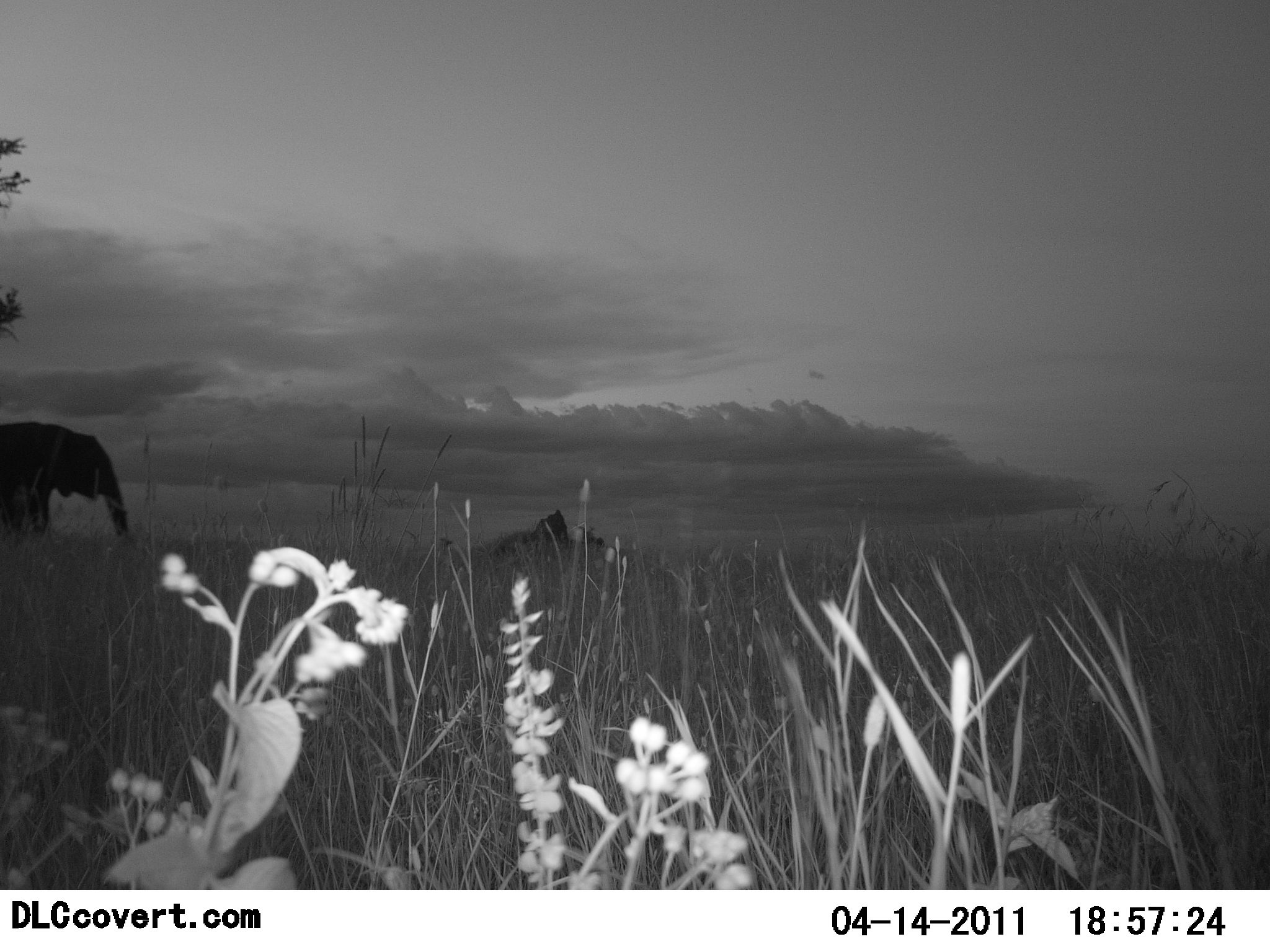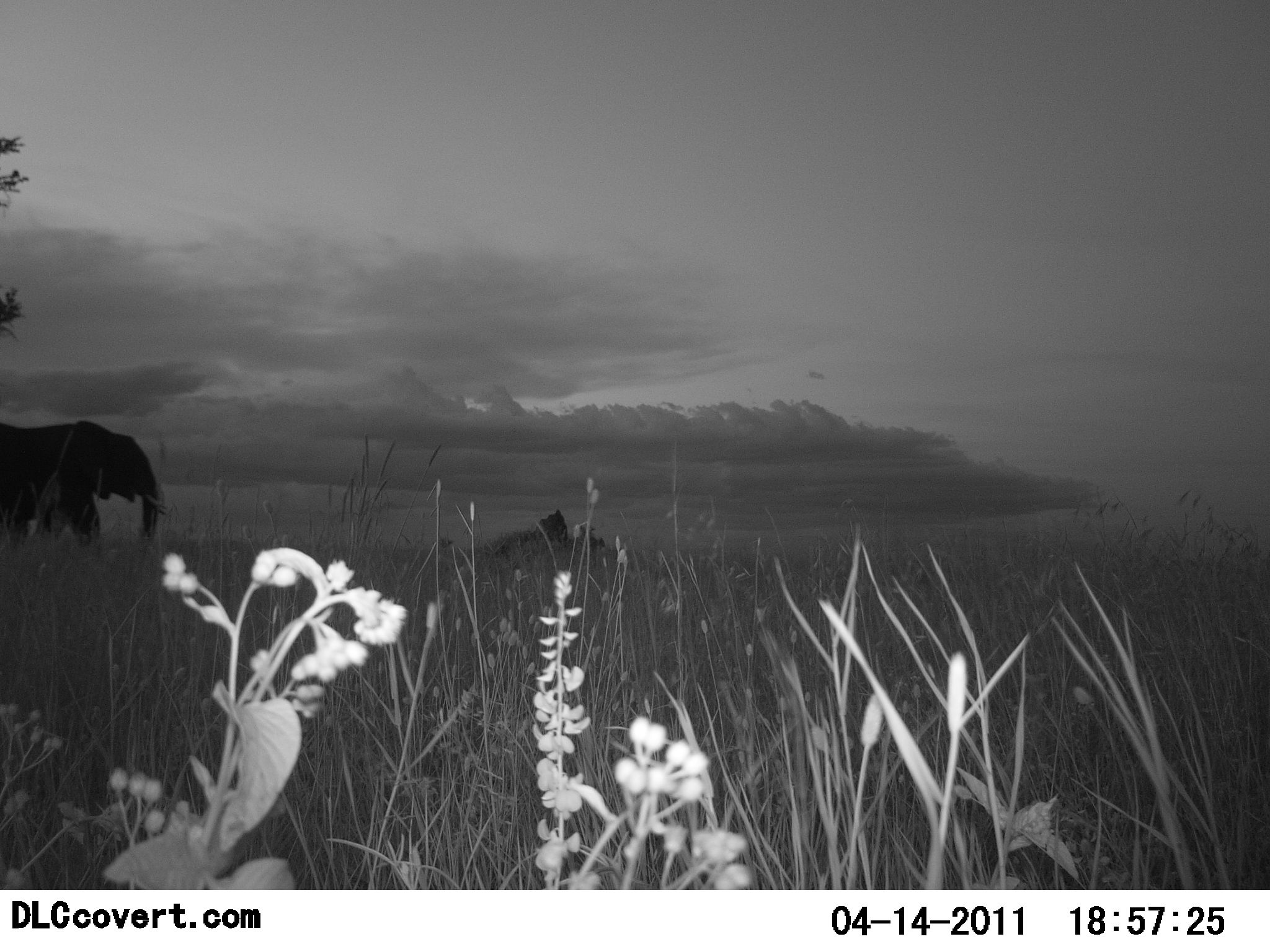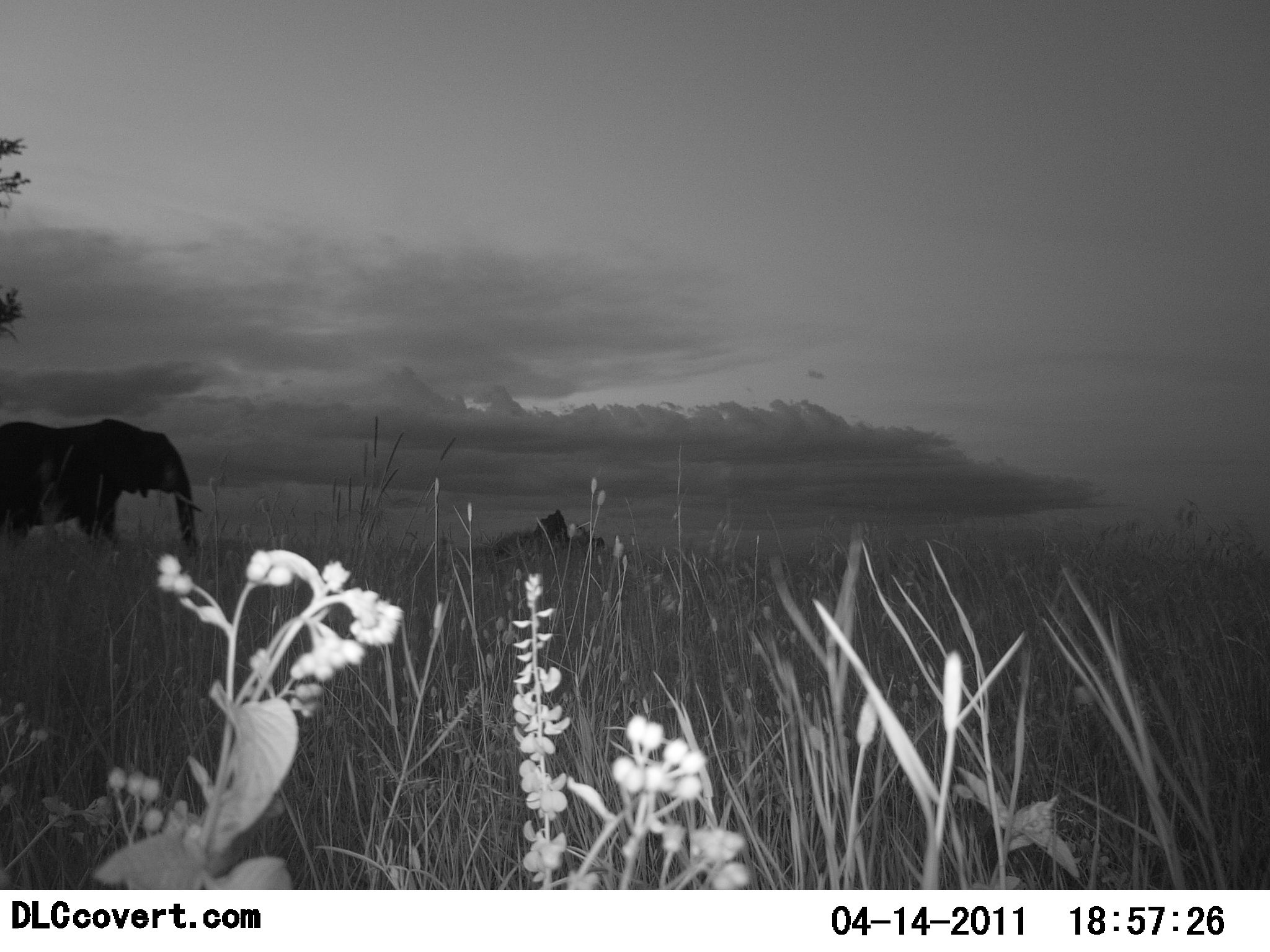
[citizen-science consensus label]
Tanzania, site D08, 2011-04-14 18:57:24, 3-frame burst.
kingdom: Animalia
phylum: Chordata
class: Mammalia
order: Proboscidea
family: Elephantidae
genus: Loxodonta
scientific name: Loxodonta africana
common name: african bush elephant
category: elephant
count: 1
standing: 7%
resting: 0%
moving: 100%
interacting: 0%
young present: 0%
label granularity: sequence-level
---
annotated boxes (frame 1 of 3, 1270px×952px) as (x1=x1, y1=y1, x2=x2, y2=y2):
animal: (x1=0, y1=421, x2=129, y2=541)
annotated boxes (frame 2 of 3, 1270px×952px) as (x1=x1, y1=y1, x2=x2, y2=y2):
animal: (x1=0, y1=420, x2=167, y2=544)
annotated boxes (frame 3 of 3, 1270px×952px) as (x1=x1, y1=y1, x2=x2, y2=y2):
animal: (x1=0, y1=418, x2=204, y2=556)